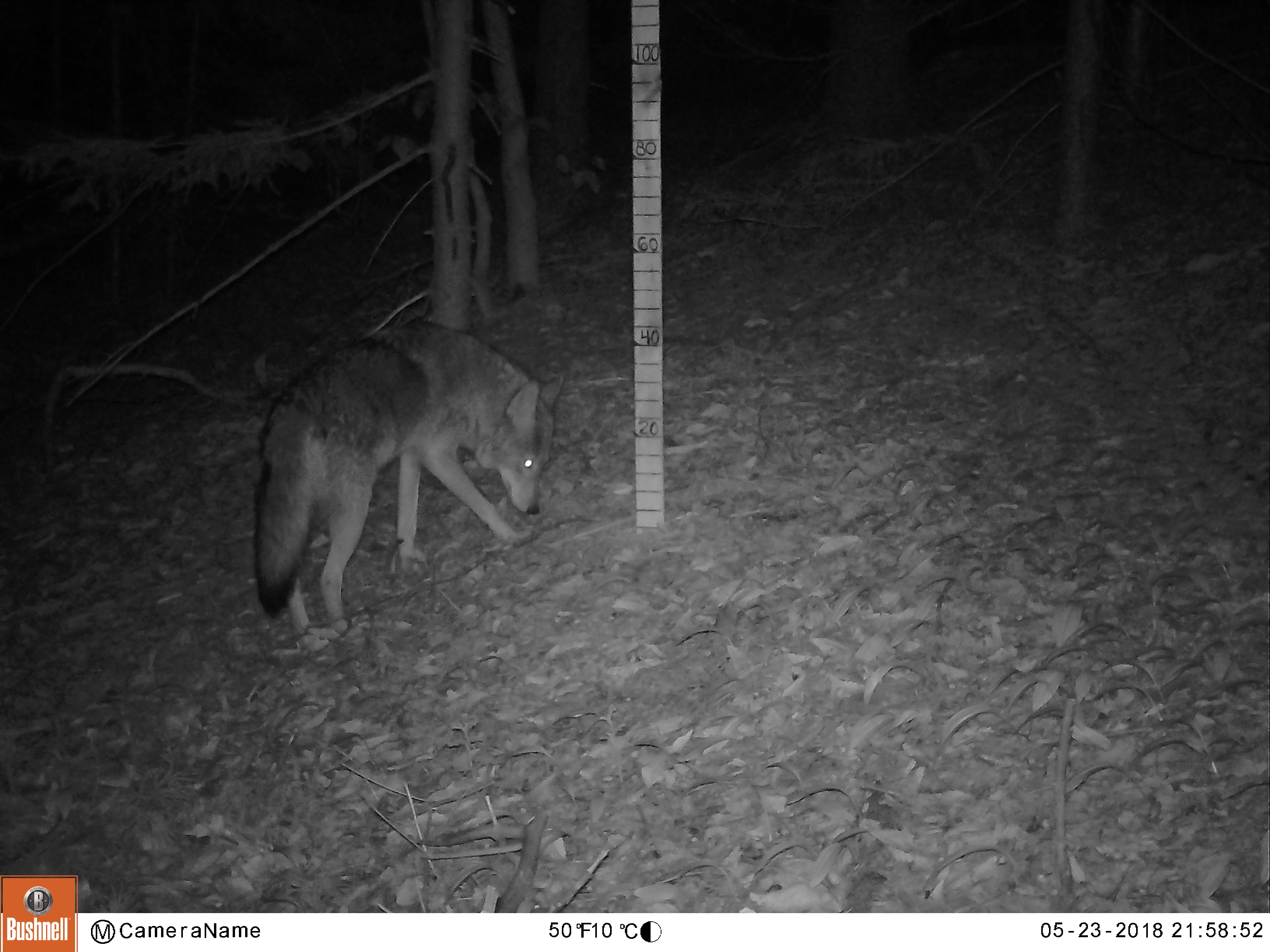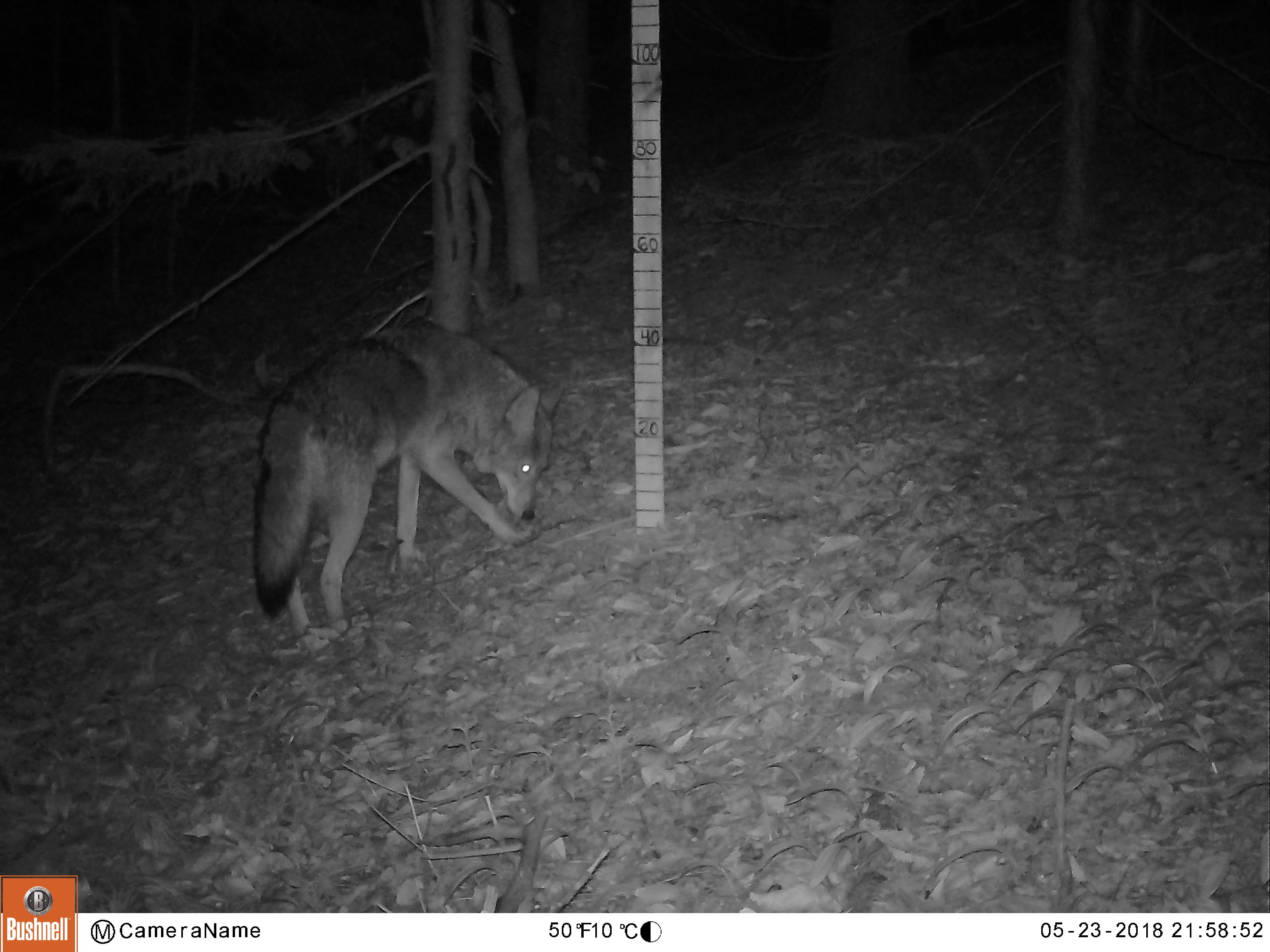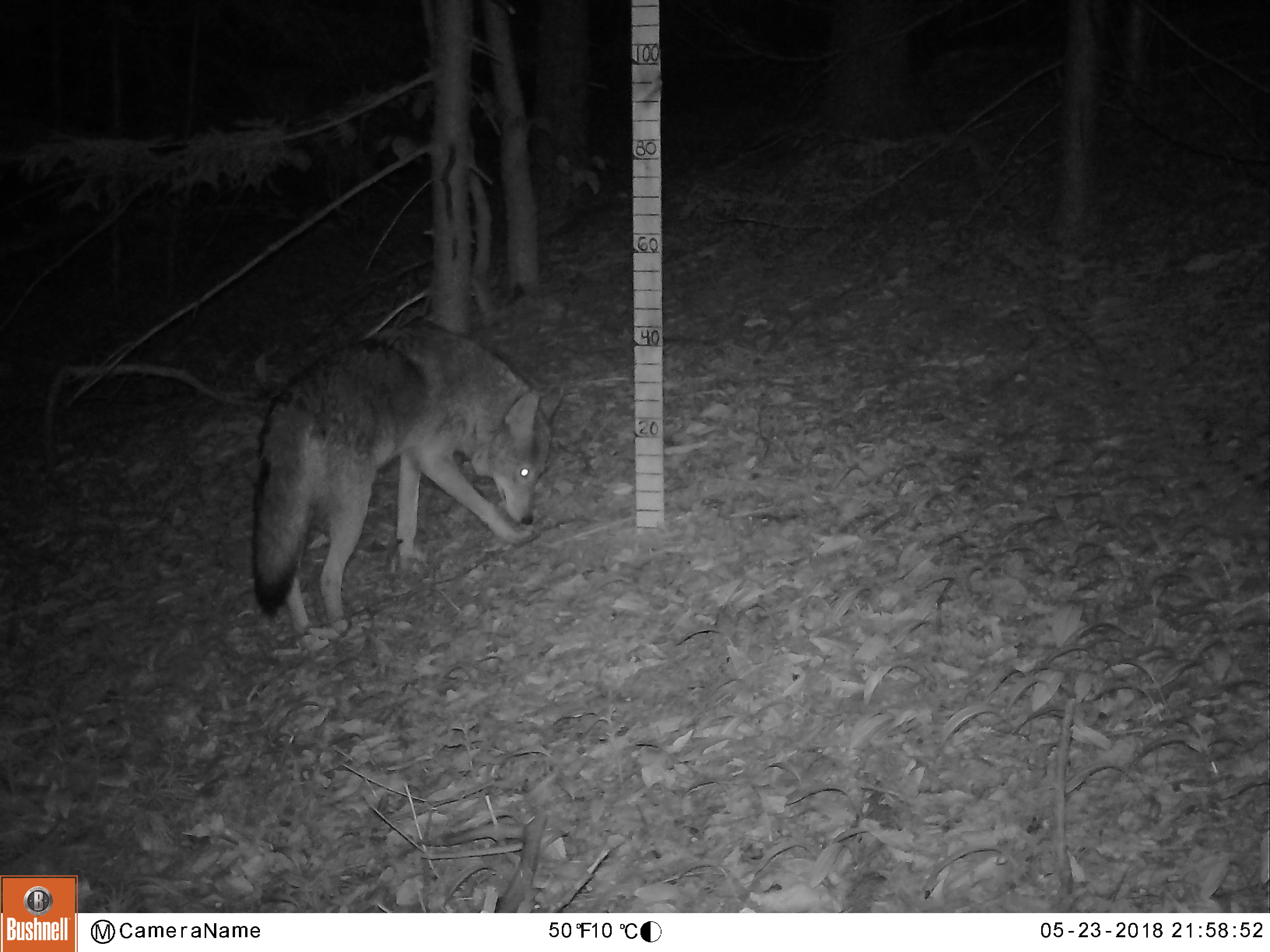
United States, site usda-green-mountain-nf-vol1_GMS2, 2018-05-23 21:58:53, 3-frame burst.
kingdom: Animalia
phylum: Chordata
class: Mammalia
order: Carnivora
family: Canidae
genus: Canis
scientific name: Canis latrans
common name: coyote